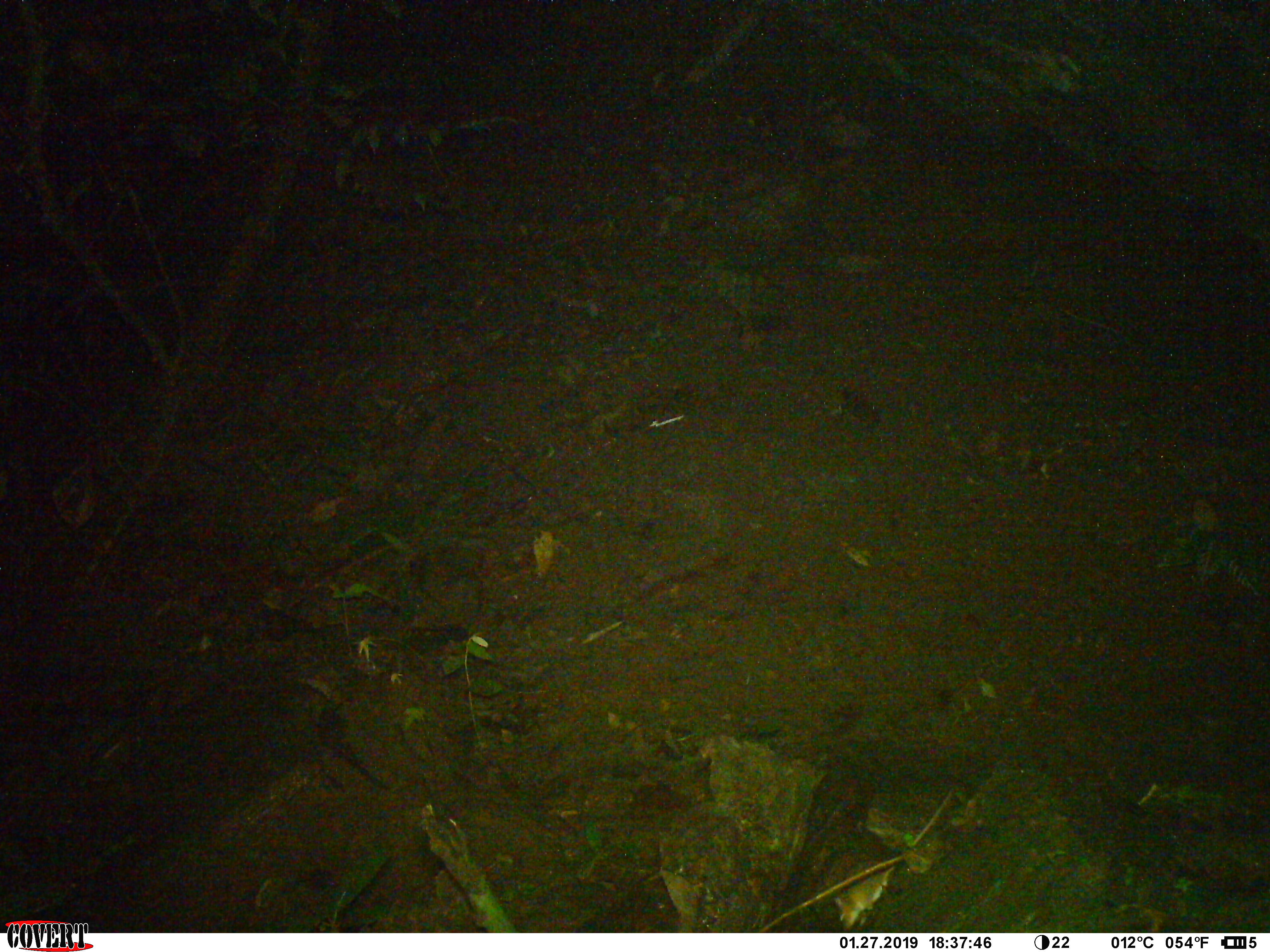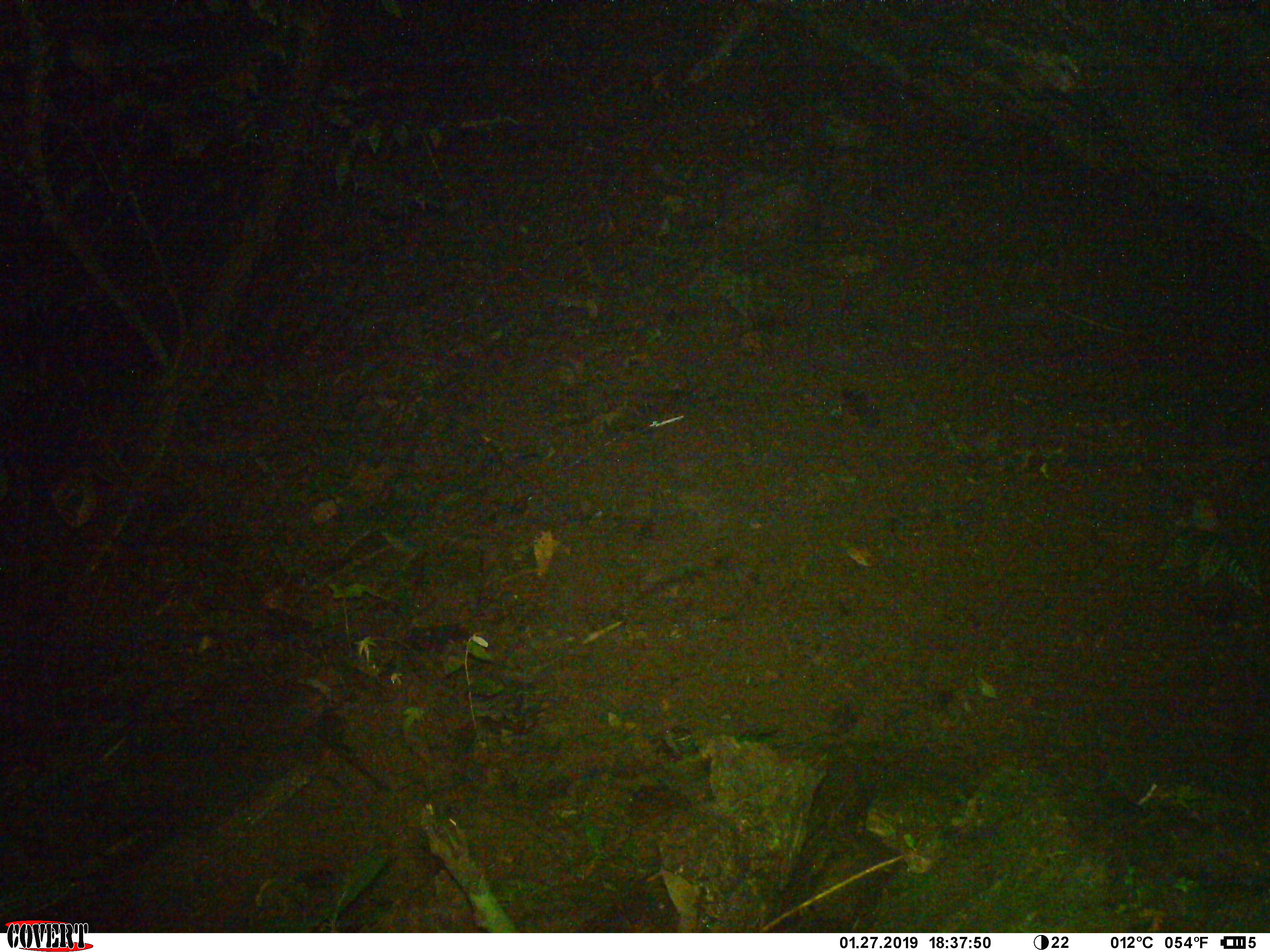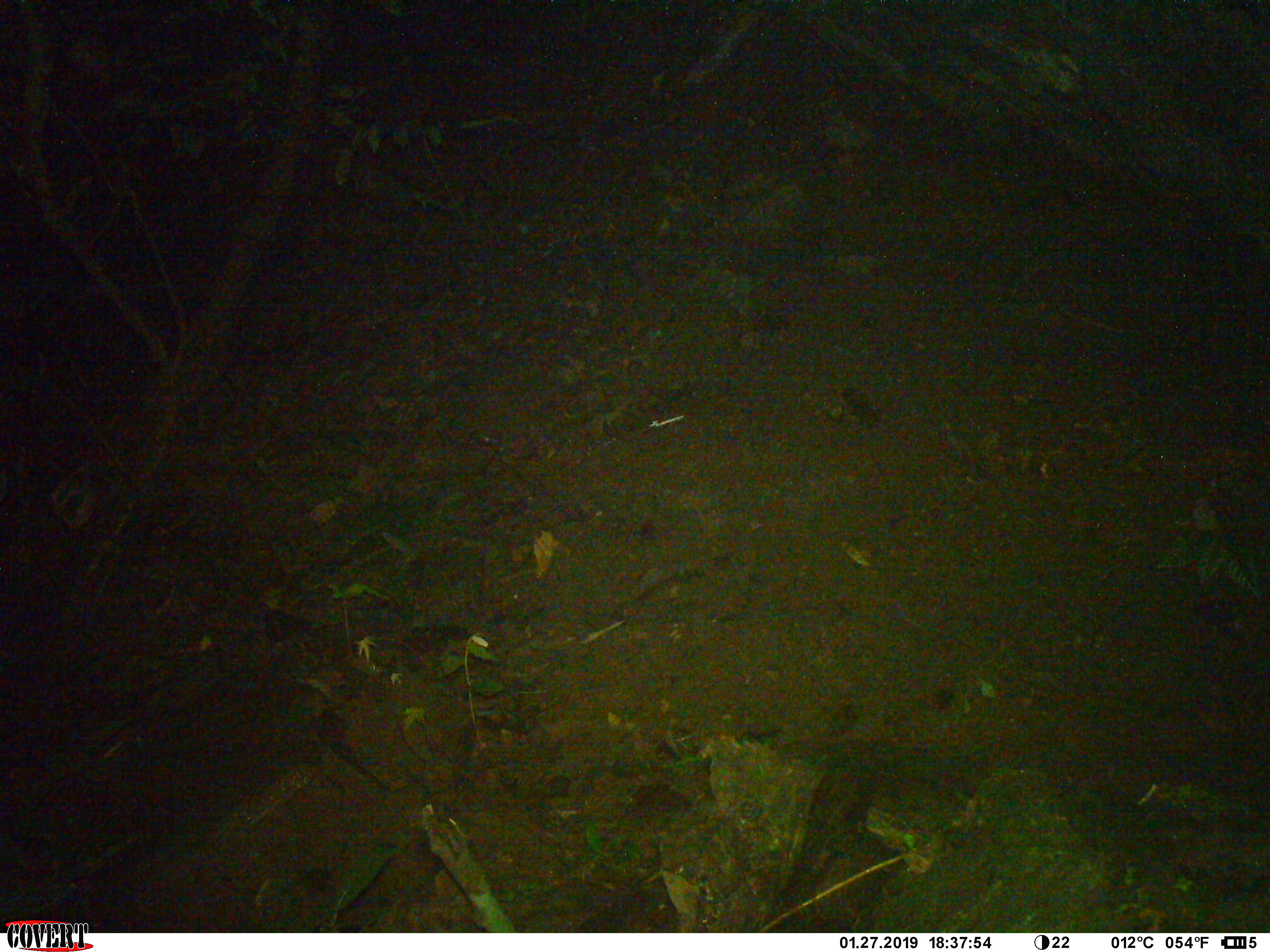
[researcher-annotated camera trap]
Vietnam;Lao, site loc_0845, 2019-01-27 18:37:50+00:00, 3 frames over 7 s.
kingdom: Animalia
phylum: Chordata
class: Mammalia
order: Rodentia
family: Muridae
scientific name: Muridae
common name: old-world mice and rats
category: unidentified murid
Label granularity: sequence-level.